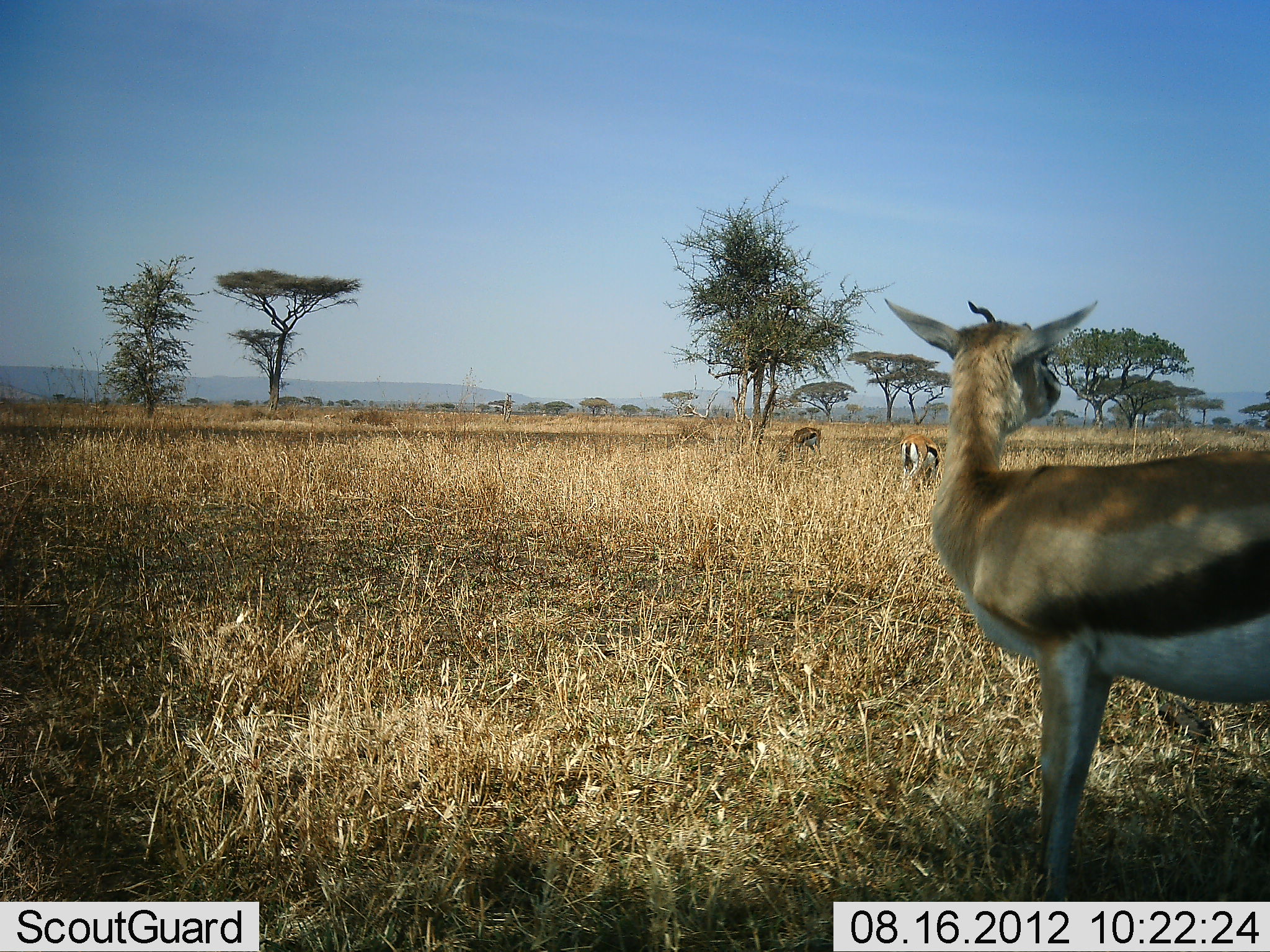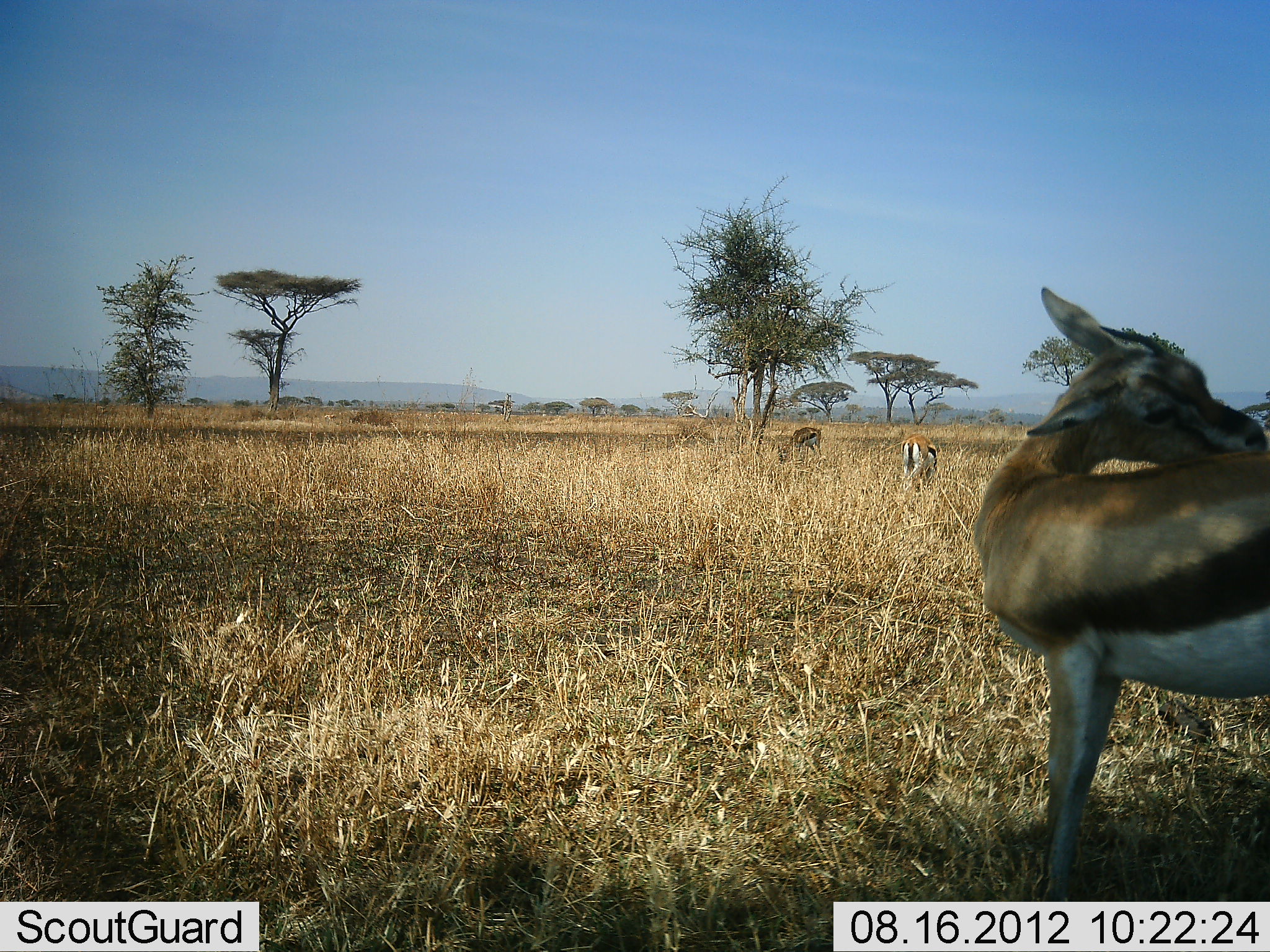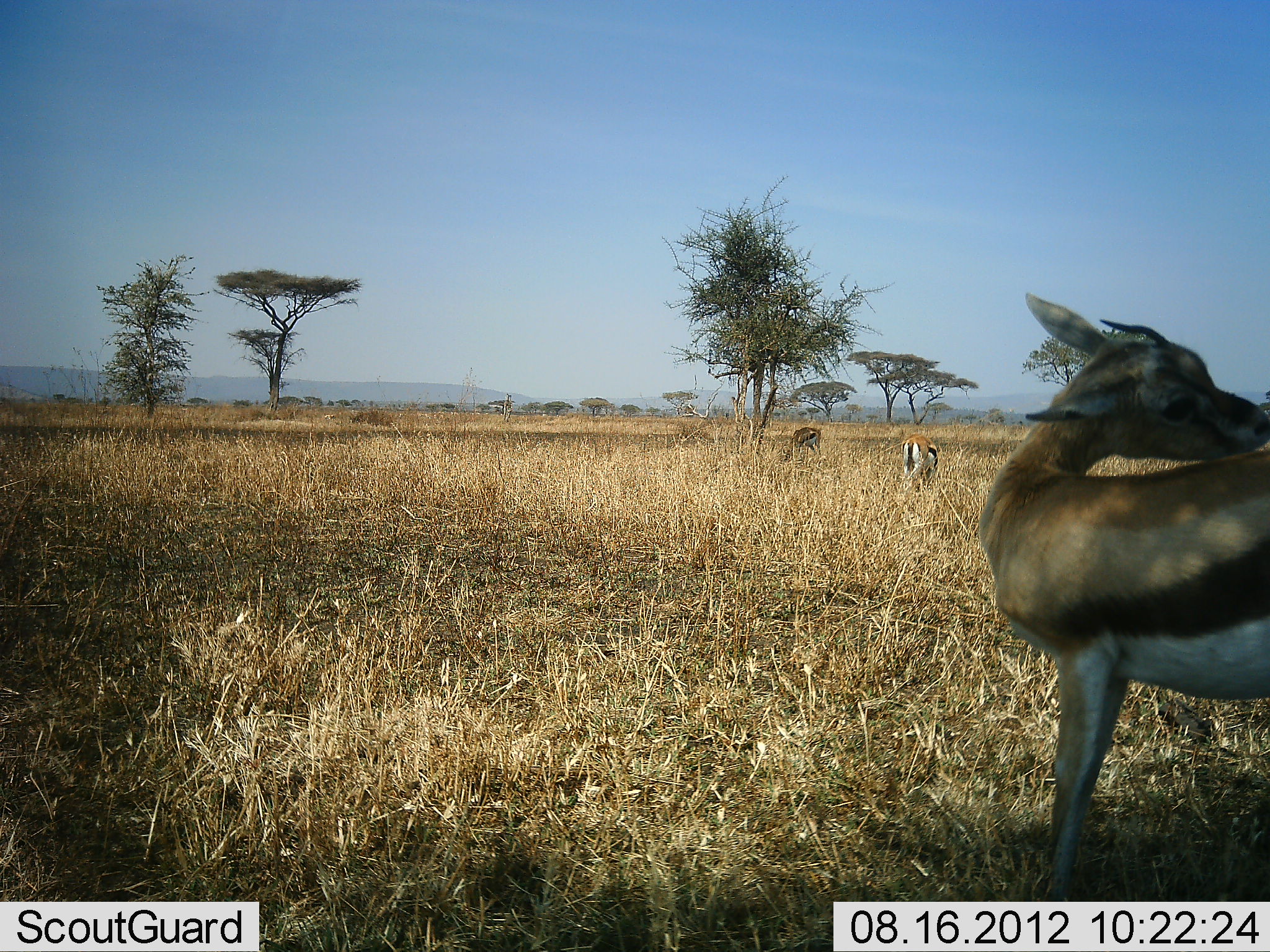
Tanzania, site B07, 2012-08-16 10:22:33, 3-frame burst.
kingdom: Animalia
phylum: Chordata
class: Mammalia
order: Artiodactyla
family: Bovidae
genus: Eudorcas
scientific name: Eudorcas thomsonii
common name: thomson's gazelle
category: gazellethomsons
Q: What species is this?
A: Gazellethomsons (thomson's gazelle) (Eudorcas thomsonii).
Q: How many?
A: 3.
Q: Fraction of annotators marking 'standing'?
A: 90%.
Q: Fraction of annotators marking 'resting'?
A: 0%.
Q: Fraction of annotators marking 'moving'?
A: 0%.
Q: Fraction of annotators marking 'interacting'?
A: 0%.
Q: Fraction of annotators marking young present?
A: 0%.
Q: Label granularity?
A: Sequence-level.